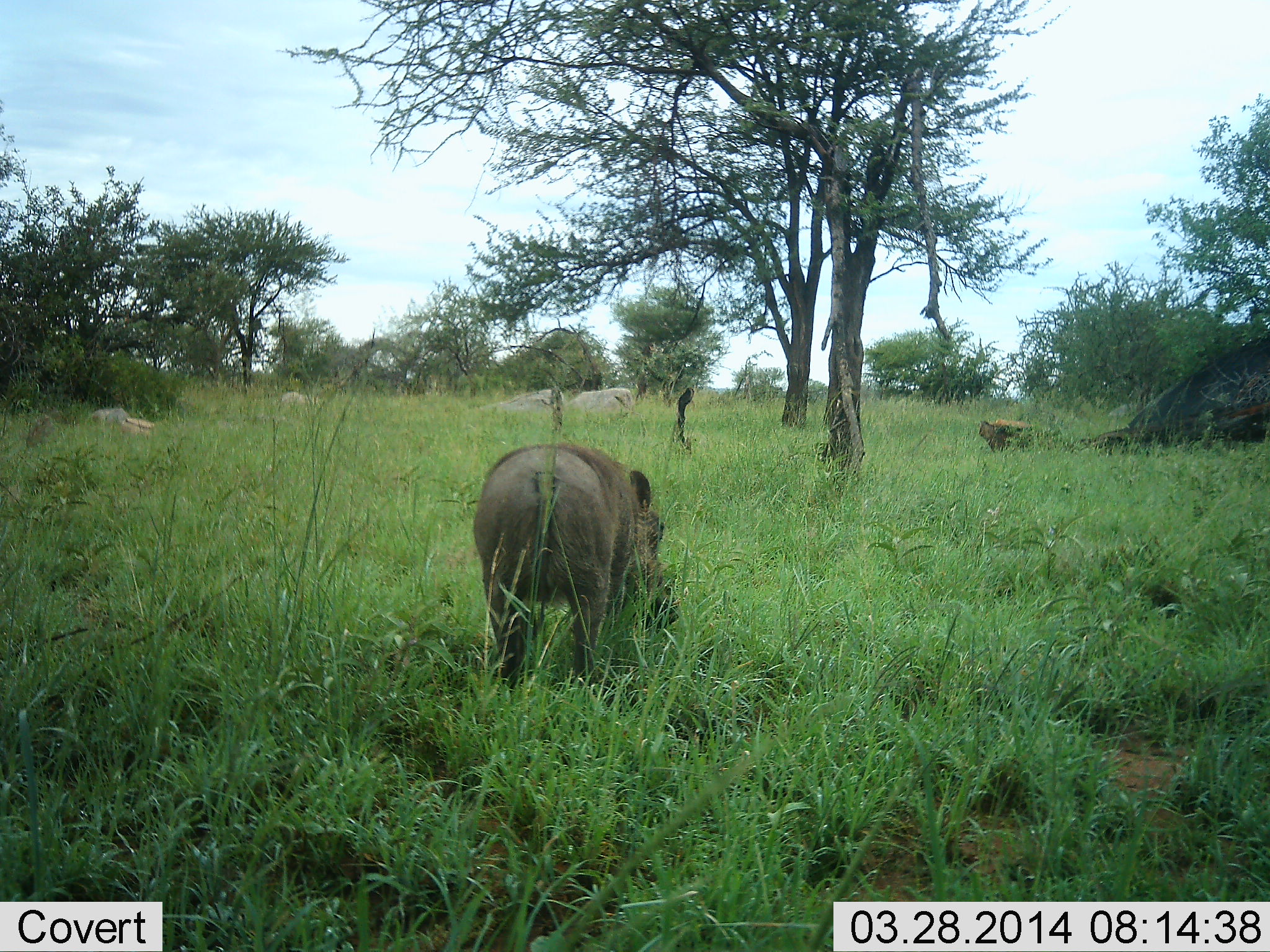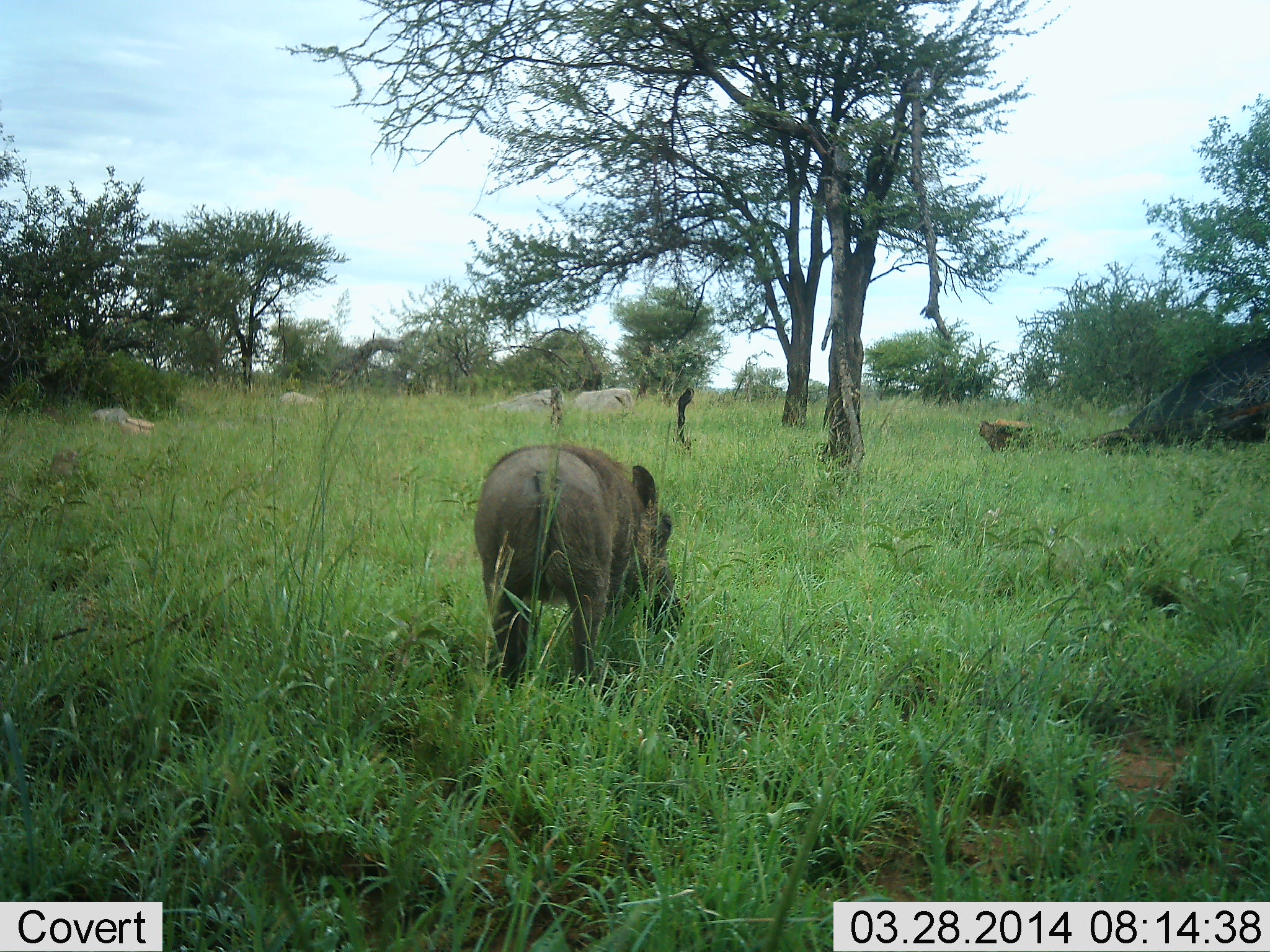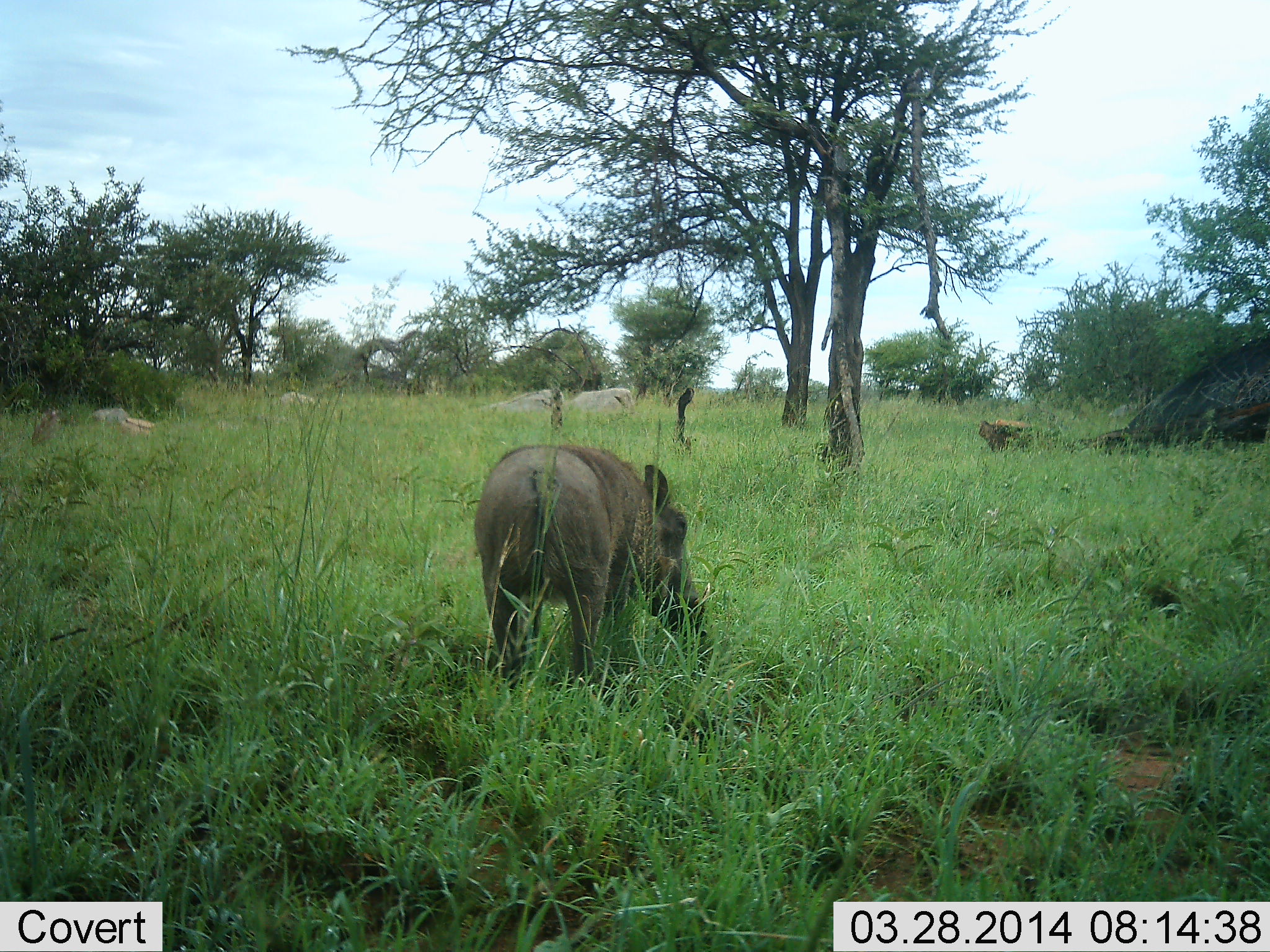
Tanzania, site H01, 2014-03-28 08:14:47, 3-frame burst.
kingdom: Animalia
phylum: Chordata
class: Mammalia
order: Artiodactyla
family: Suidae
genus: Phacochoerus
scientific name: Phacochoerus africanus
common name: warthog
Warthog (Phacochoerus africanus), count 1. Behavior (volunteer vote fractions): standing 60%, resting 0%, moving 10%, interacting 0%. Young present (vote fraction): 0%. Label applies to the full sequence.